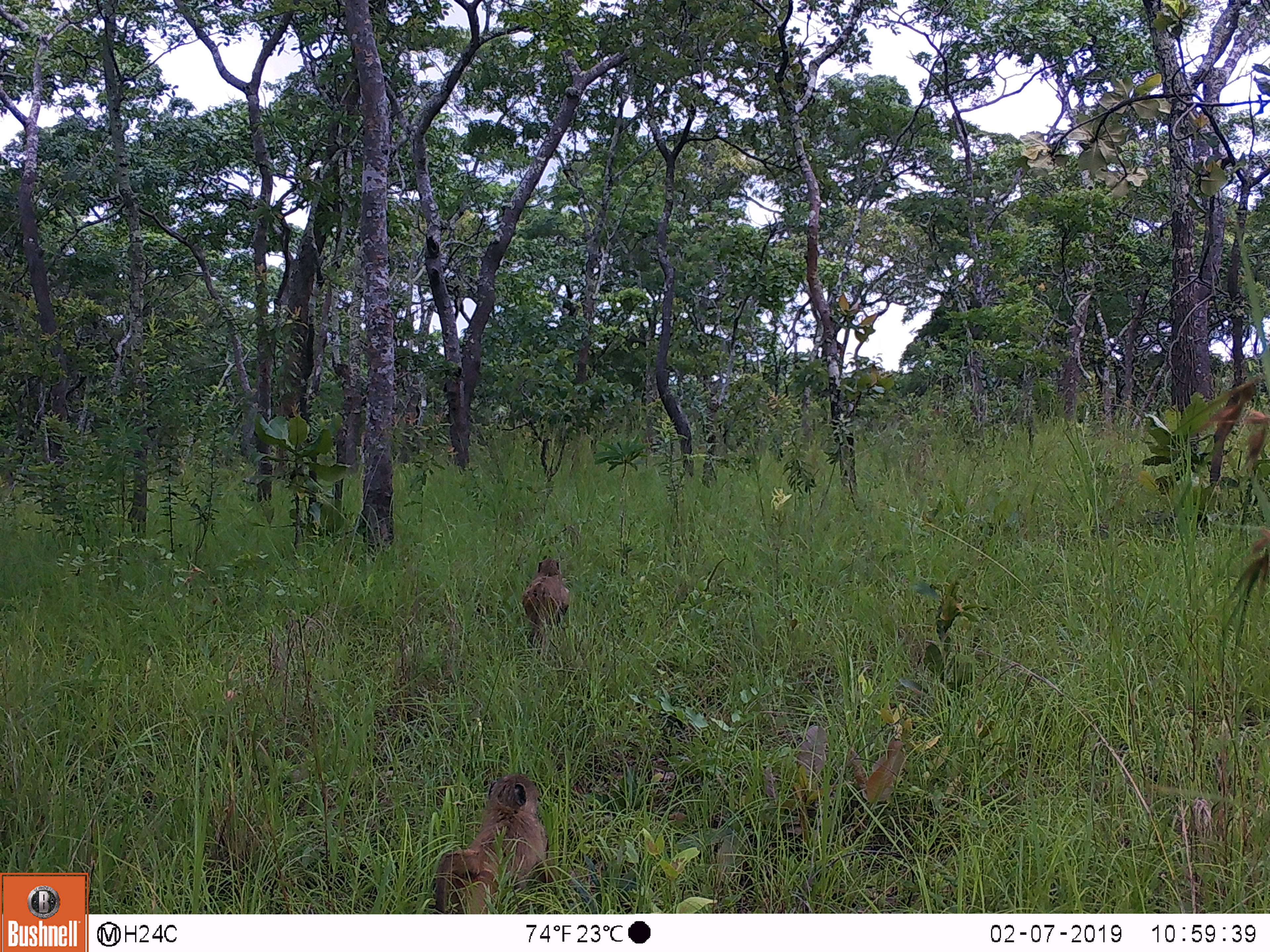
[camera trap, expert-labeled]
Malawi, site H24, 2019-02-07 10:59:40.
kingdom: Animalia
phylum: Chordata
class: Mammalia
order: Primates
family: Cercopithecidae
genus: Papio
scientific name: Papio cynocephalus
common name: yellow baboon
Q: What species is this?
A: Yellow baboon (Papio cynocephalus).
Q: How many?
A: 2.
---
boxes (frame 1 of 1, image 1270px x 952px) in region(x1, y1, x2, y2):
yellow baboon: region(420, 766, 558, 909); region(518, 553, 582, 644)